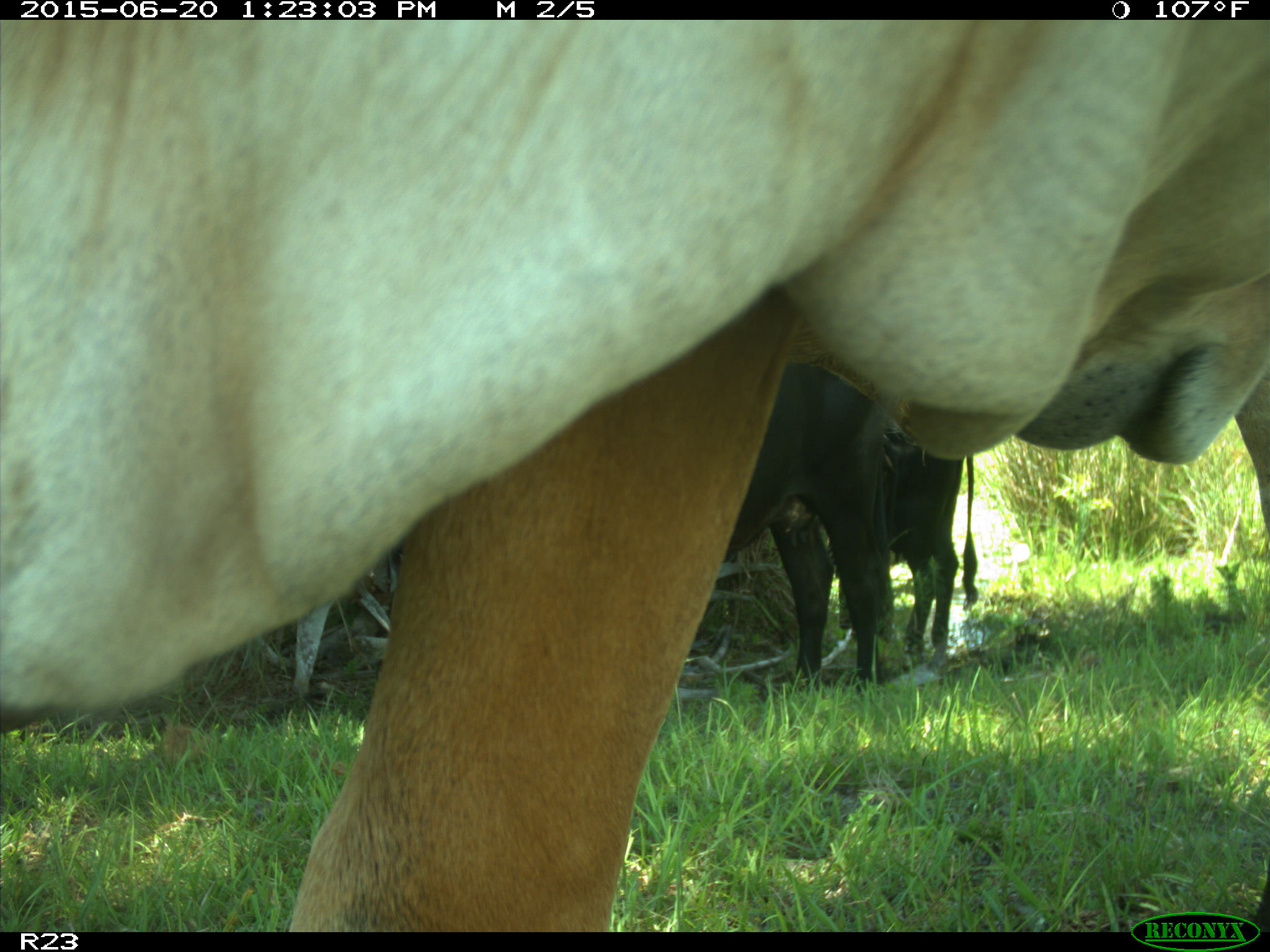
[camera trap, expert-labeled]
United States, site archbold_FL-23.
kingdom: Animalia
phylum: Chordata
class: Mammalia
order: Artiodactyla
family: Bovidae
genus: Bos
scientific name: Bos taurus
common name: domestic cow